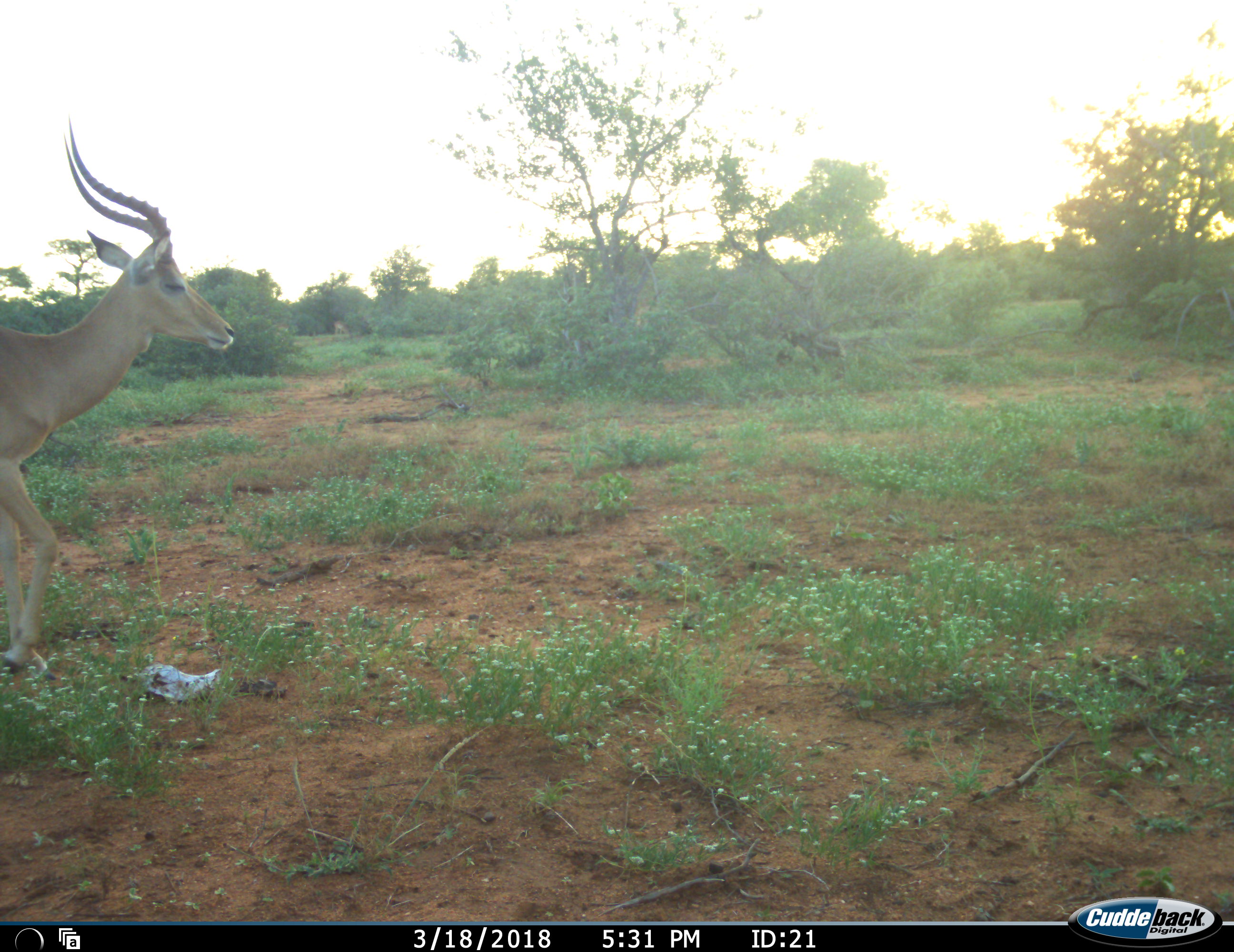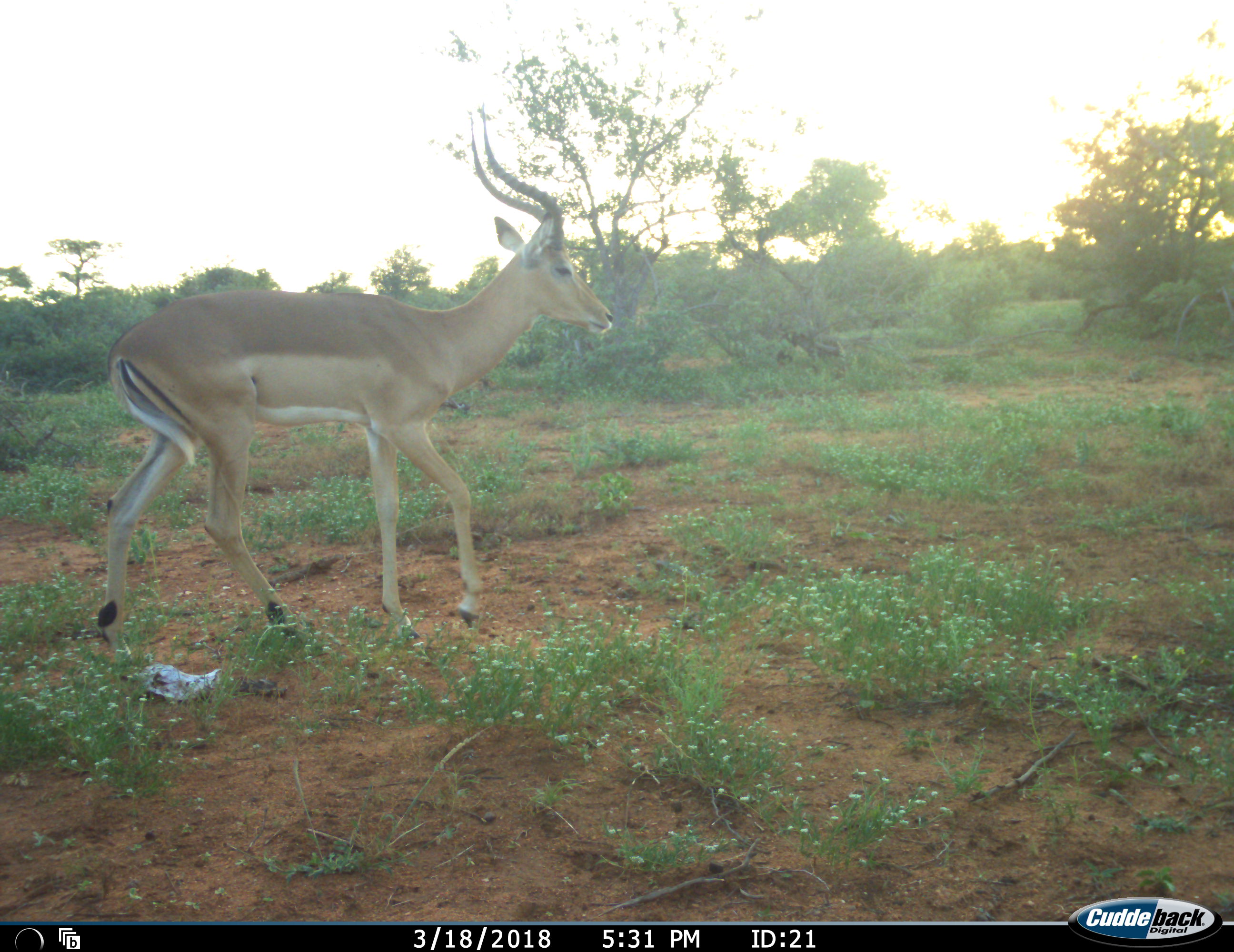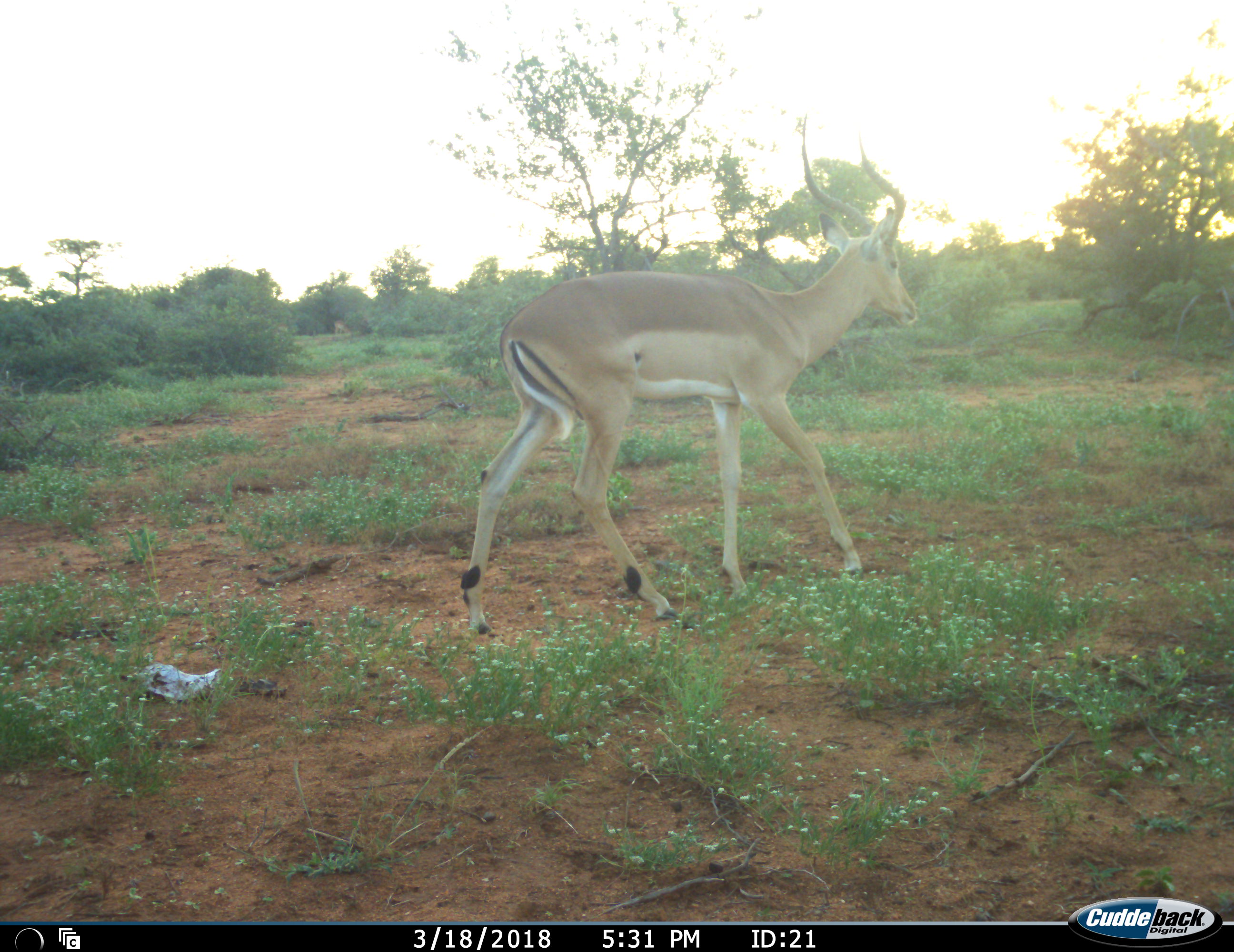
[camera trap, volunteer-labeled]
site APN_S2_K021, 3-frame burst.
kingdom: Animalia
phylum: Chordata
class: Mammalia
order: Artiodactyla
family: Bovidae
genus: Aepyceros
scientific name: Aepyceros melampus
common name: impala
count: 1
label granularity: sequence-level